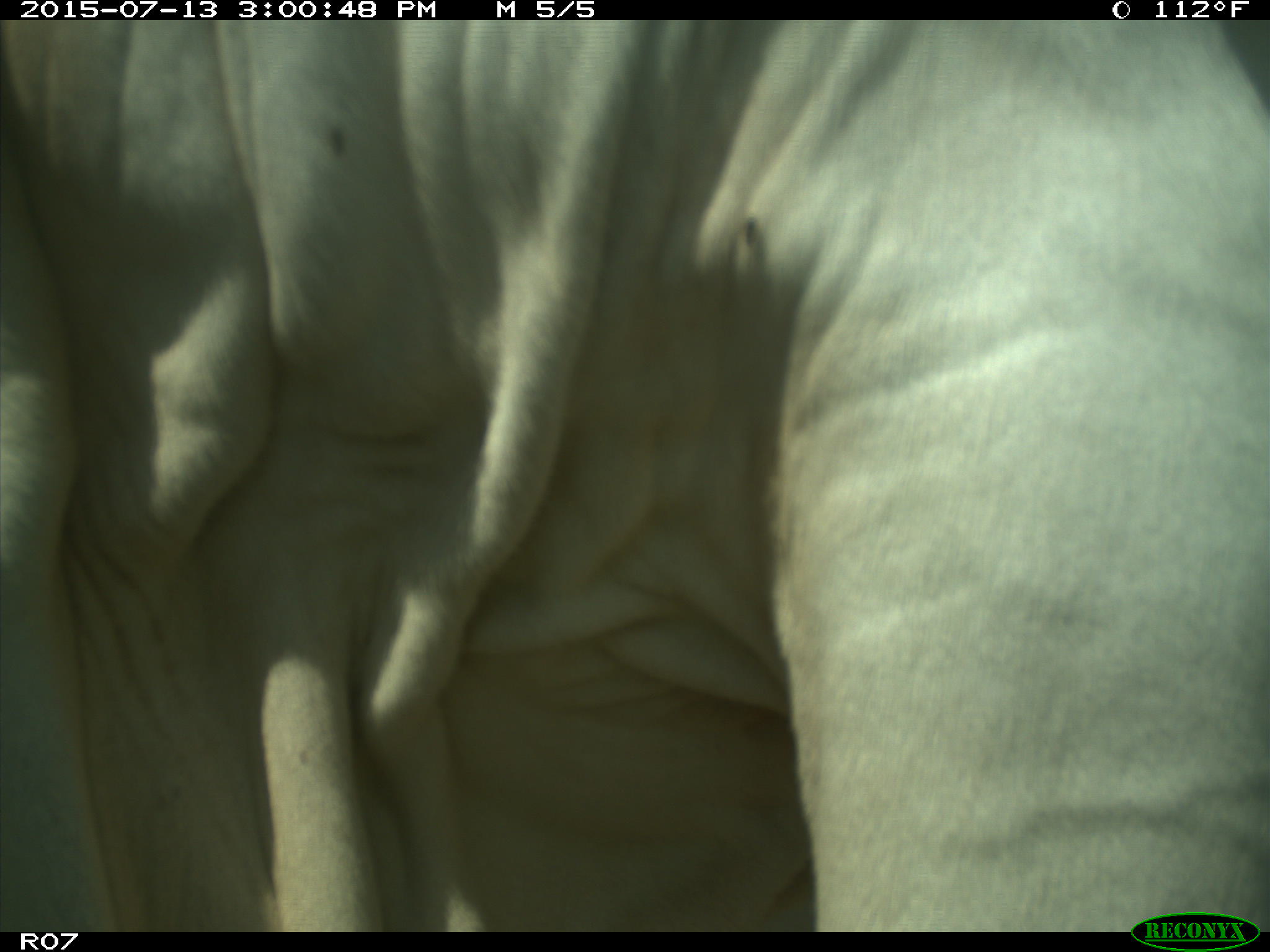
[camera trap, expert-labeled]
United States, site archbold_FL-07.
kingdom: Animalia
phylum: Chordata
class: Mammalia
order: Artiodactyla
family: Bovidae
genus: Bos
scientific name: Bos taurus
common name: domestic cow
Bos taurus (domestic cow).